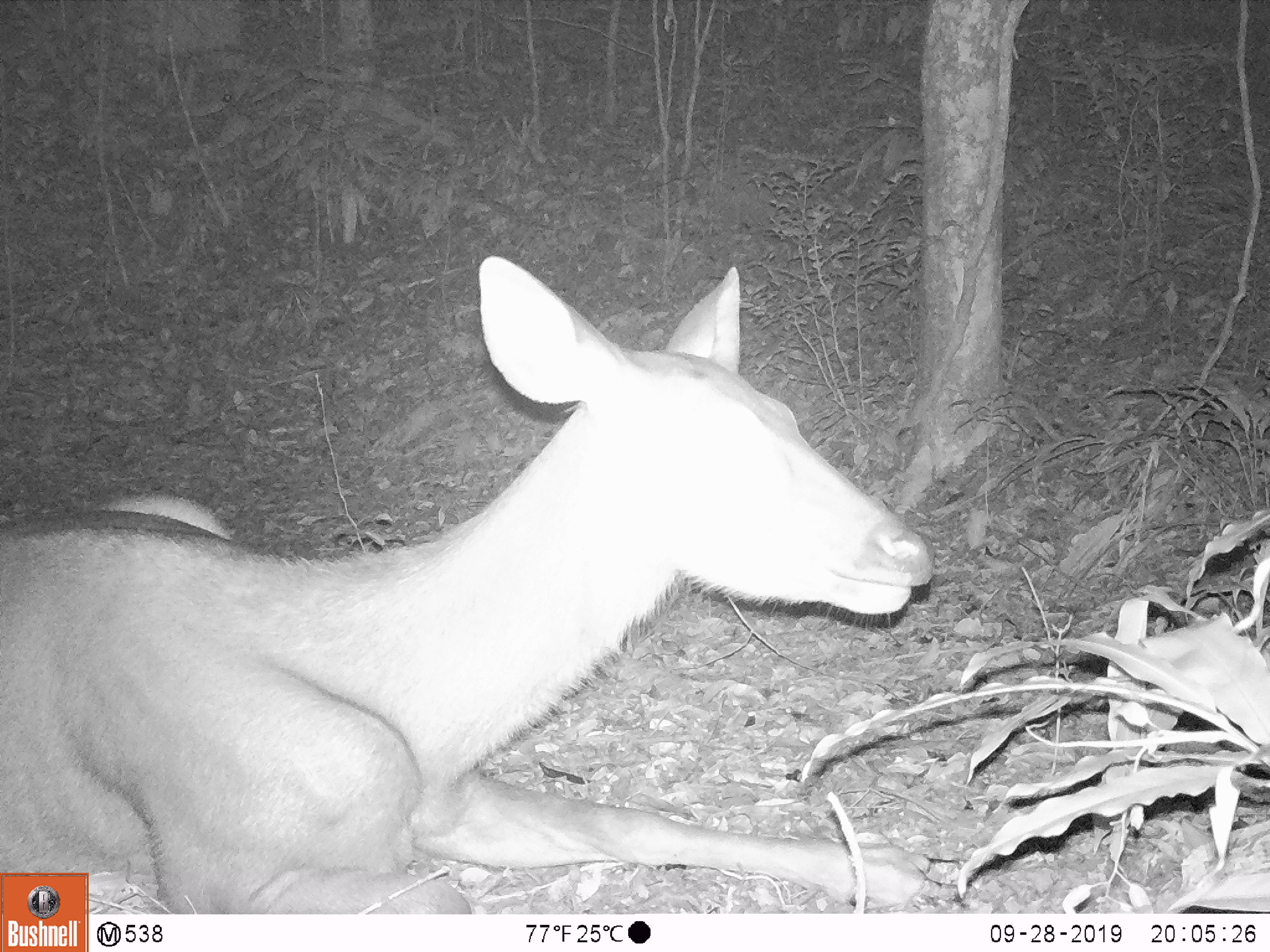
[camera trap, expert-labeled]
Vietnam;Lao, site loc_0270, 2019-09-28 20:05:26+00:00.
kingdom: Animalia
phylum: Chordata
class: Mammalia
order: Artiodactyla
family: Cervidae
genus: Rusa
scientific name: Rusa unicolor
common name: sambar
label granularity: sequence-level